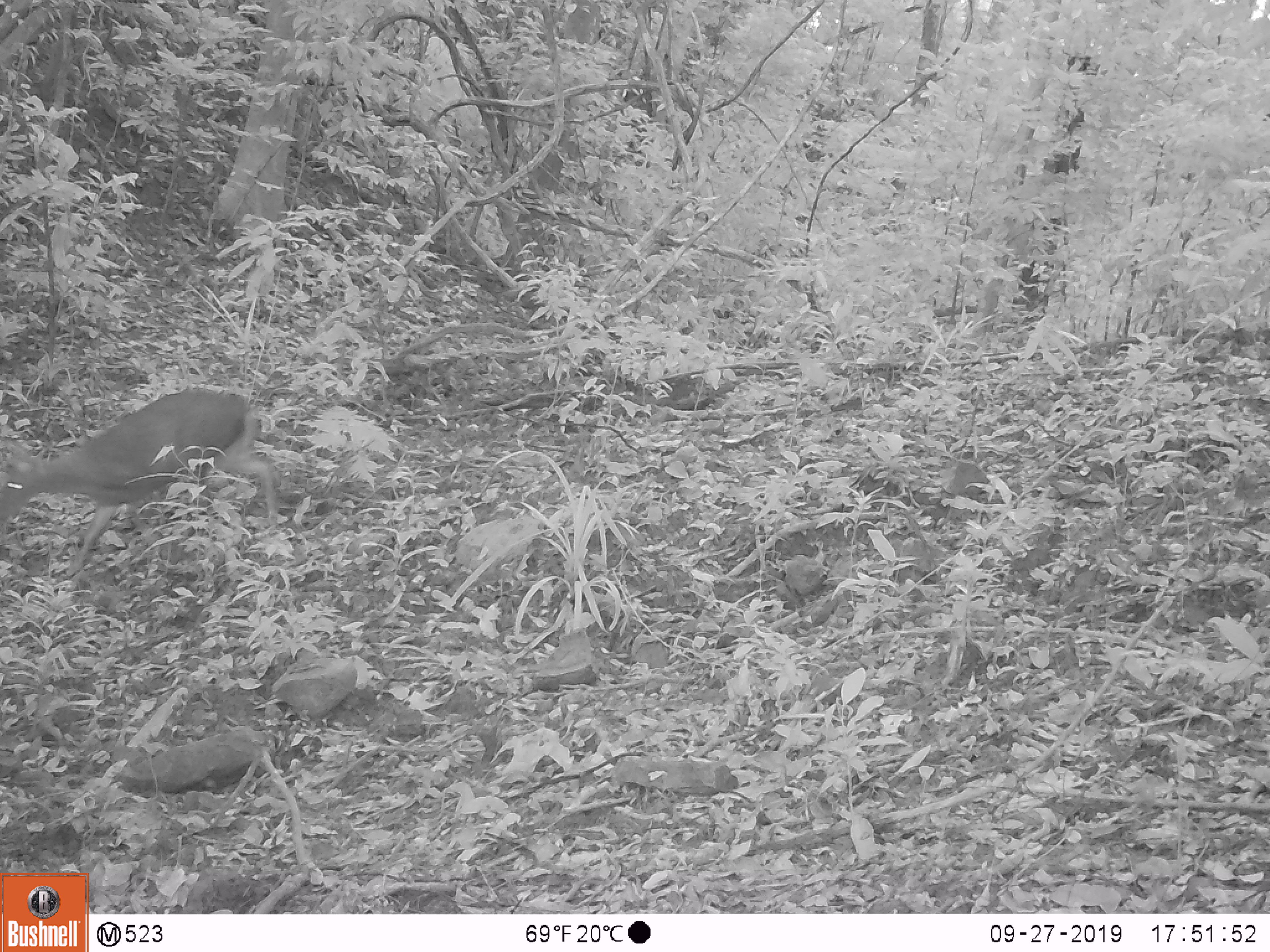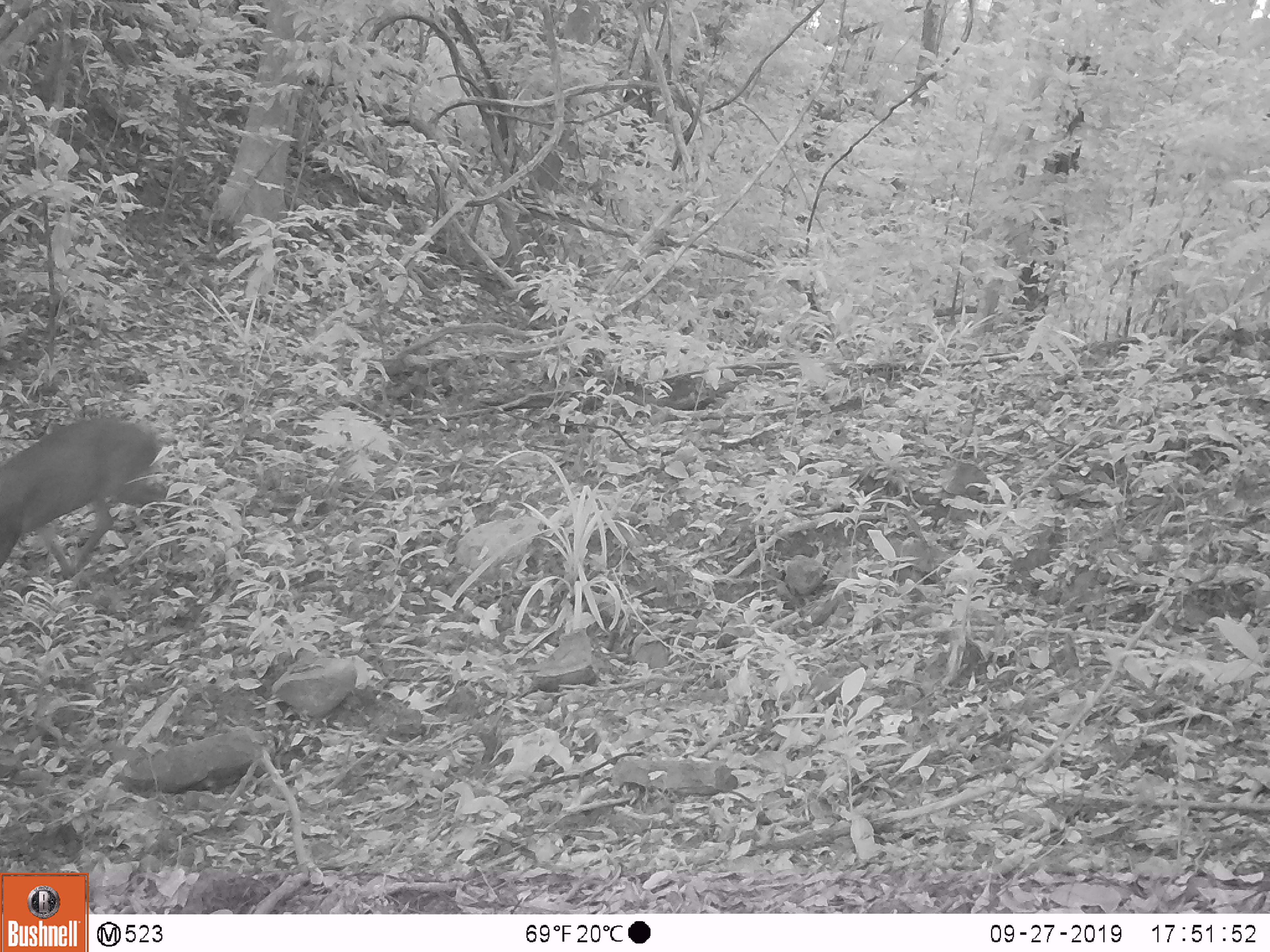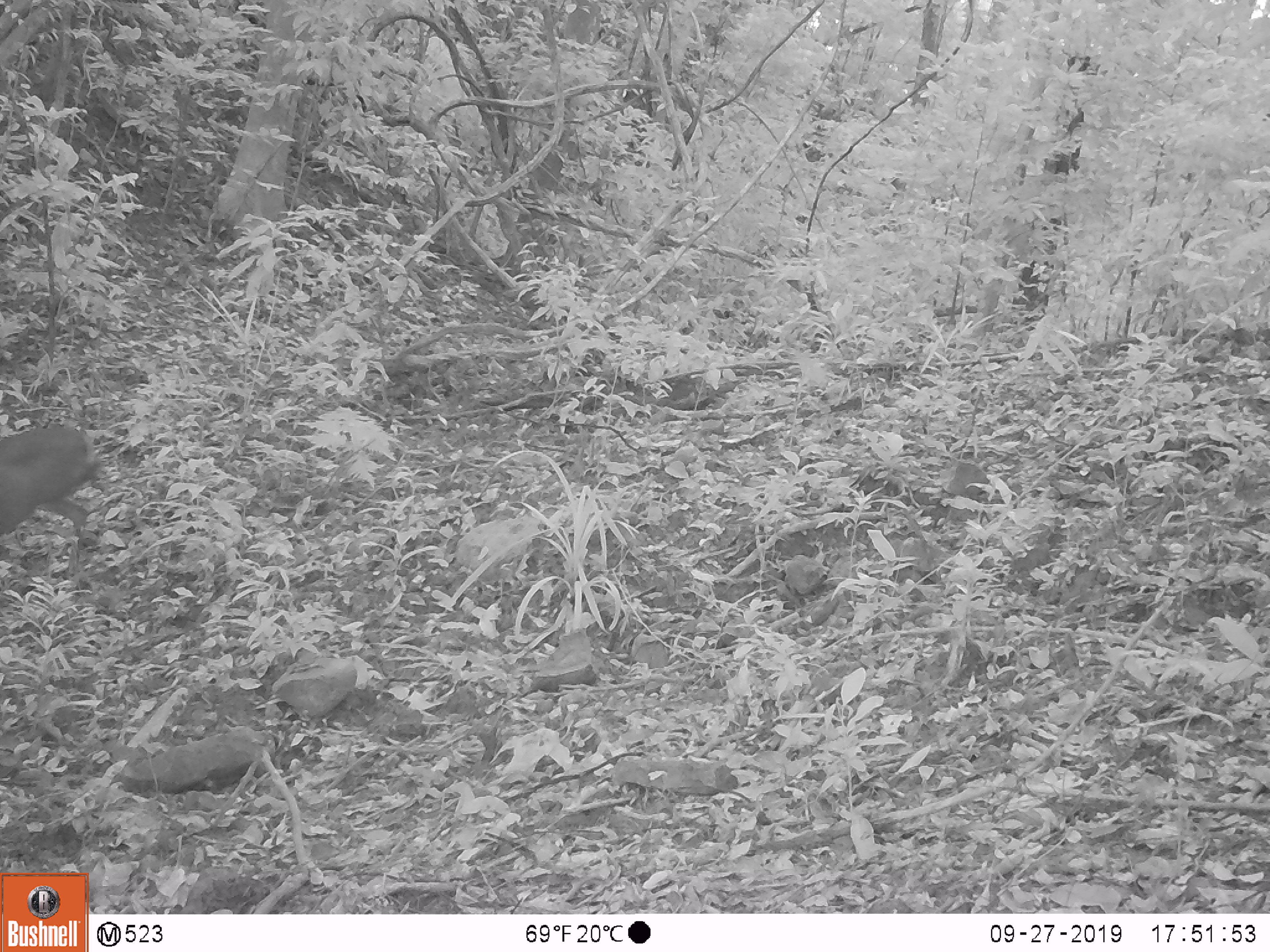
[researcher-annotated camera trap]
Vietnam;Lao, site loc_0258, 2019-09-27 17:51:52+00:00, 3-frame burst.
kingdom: Animalia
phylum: Chordata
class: Mammalia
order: Artiodactyla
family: Cervidae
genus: Muntiacus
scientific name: Muntiacus rooseveltorum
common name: roosevelt's muntjac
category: roosevelts muntjac group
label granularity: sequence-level